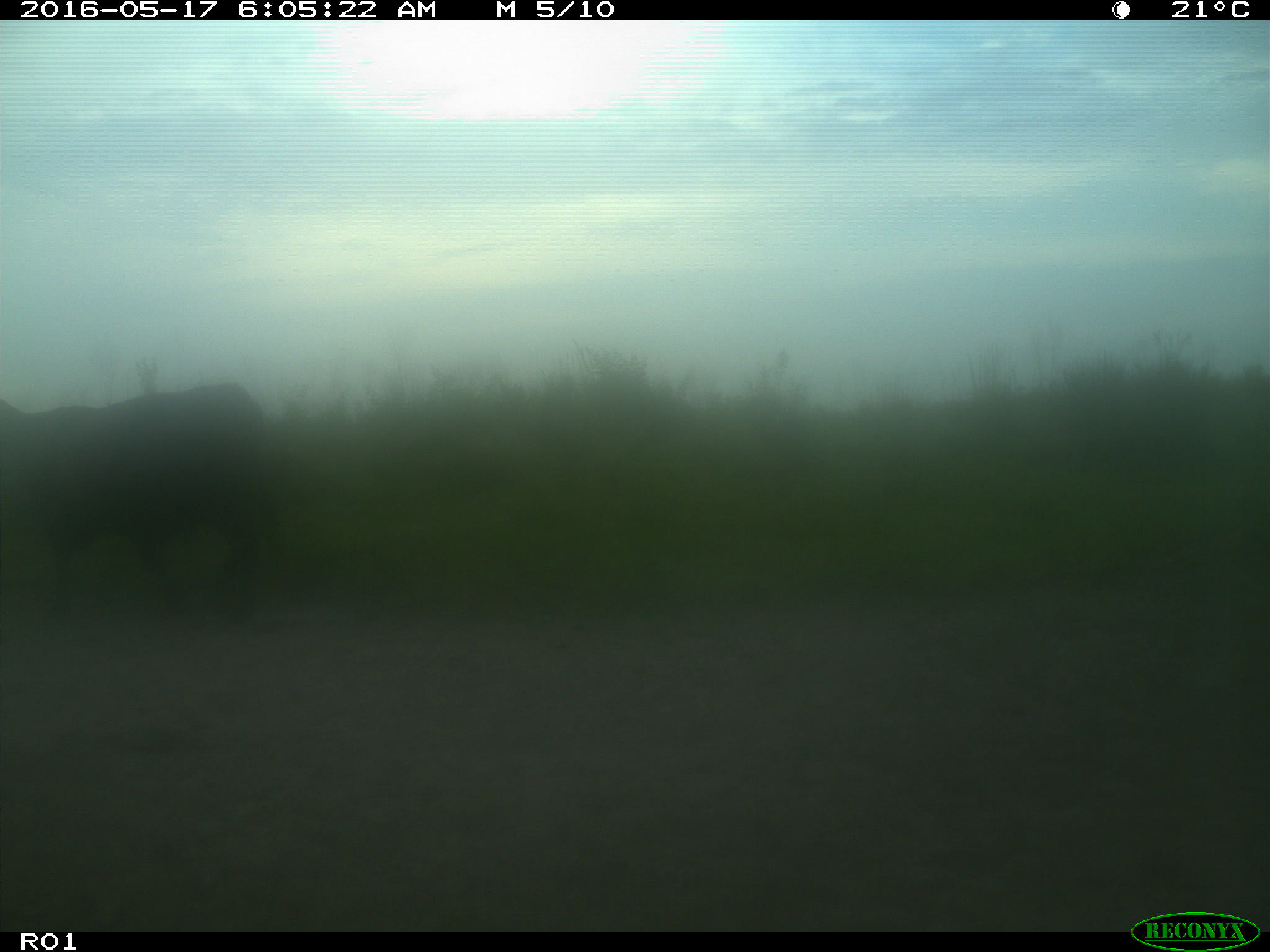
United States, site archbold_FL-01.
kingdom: Animalia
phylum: Chordata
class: Mammalia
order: Artiodactyla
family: Bovidae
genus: Bos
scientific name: Bos taurus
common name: domestic cow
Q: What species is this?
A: Bos taurus (domestic cow).